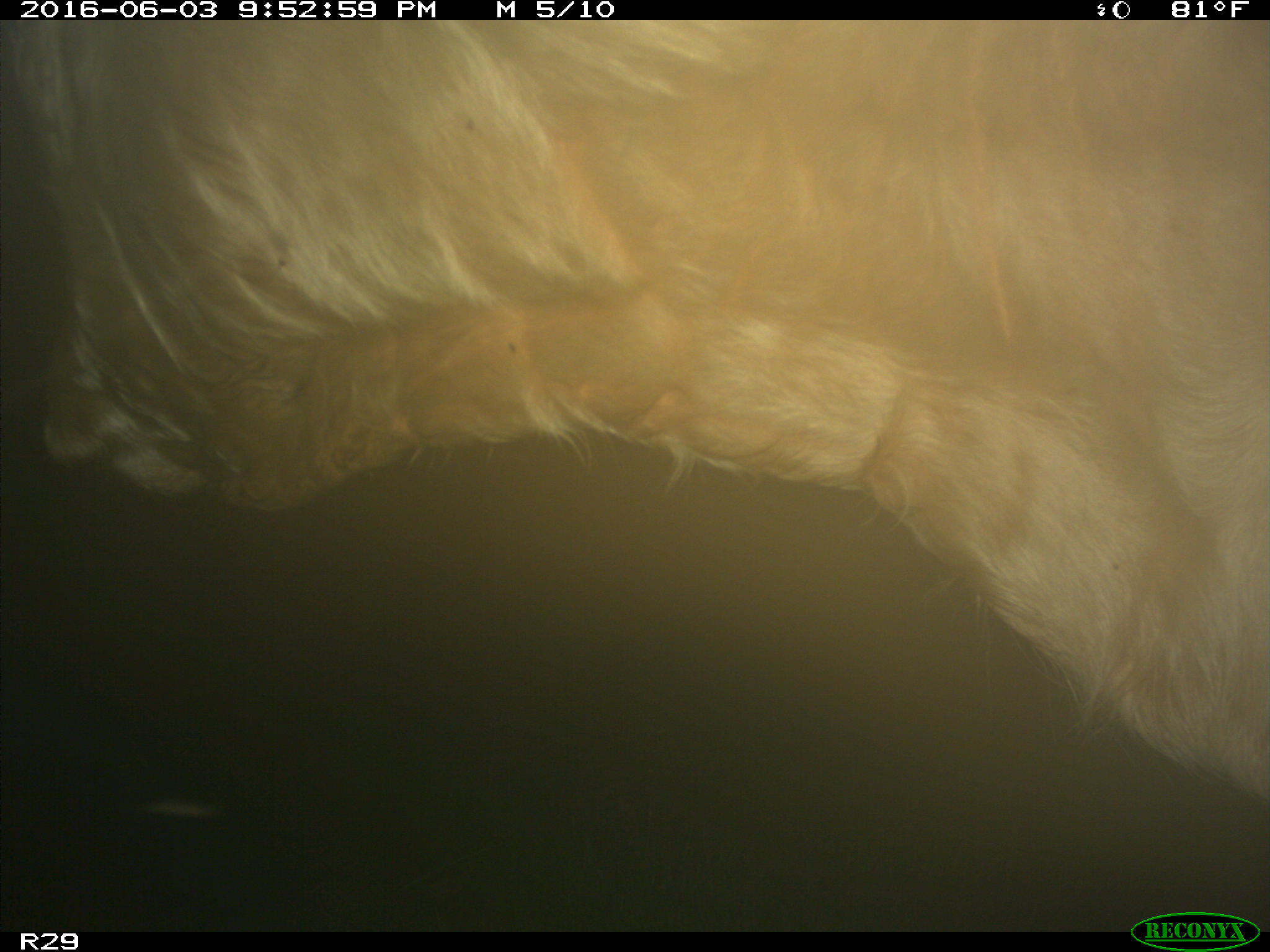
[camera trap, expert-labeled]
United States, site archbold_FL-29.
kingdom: Animalia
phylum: Chordata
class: Mammalia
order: Artiodactyla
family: Bovidae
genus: Bos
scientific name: Bos taurus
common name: domestic cow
Bos taurus (domestic cow).